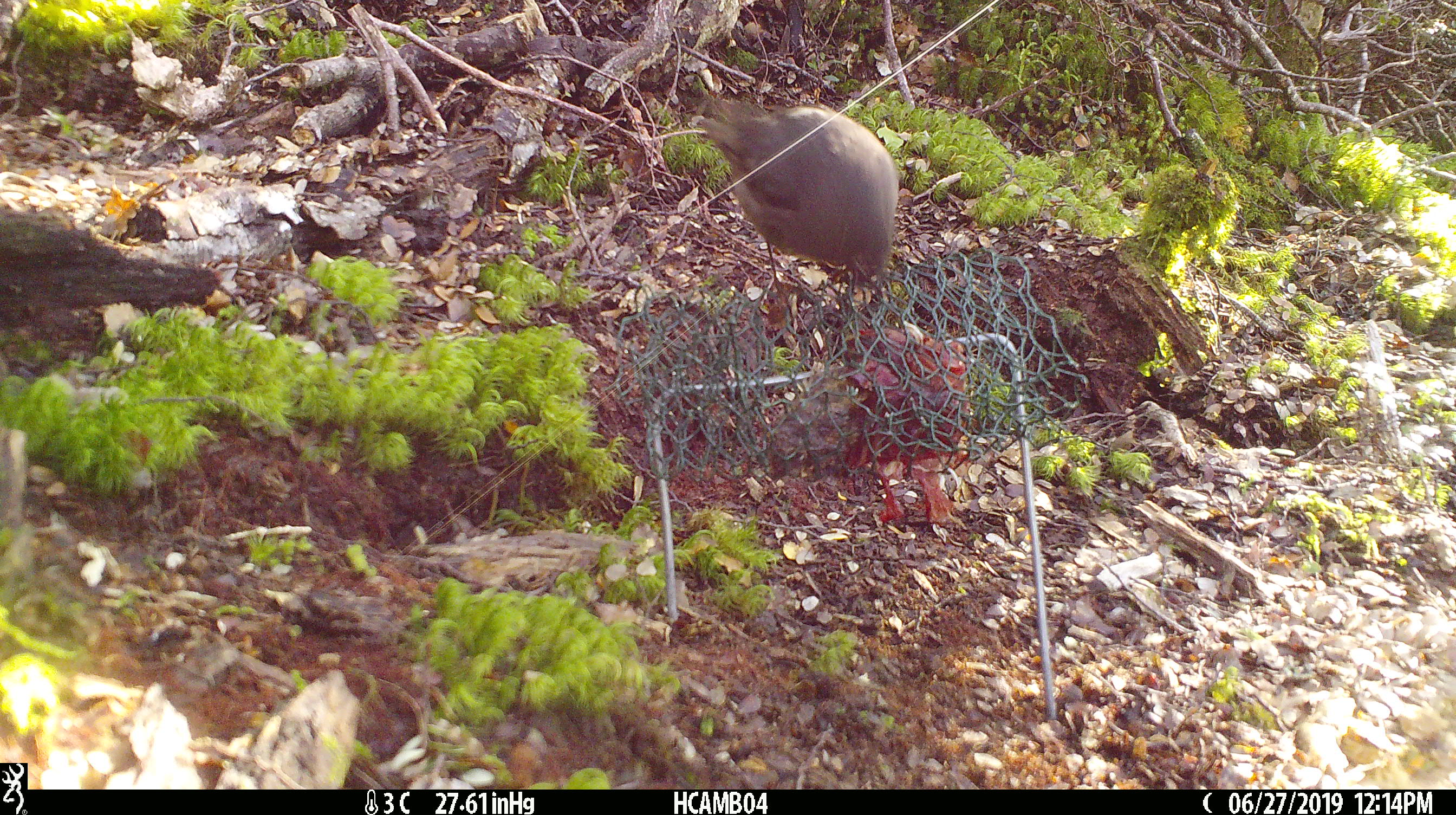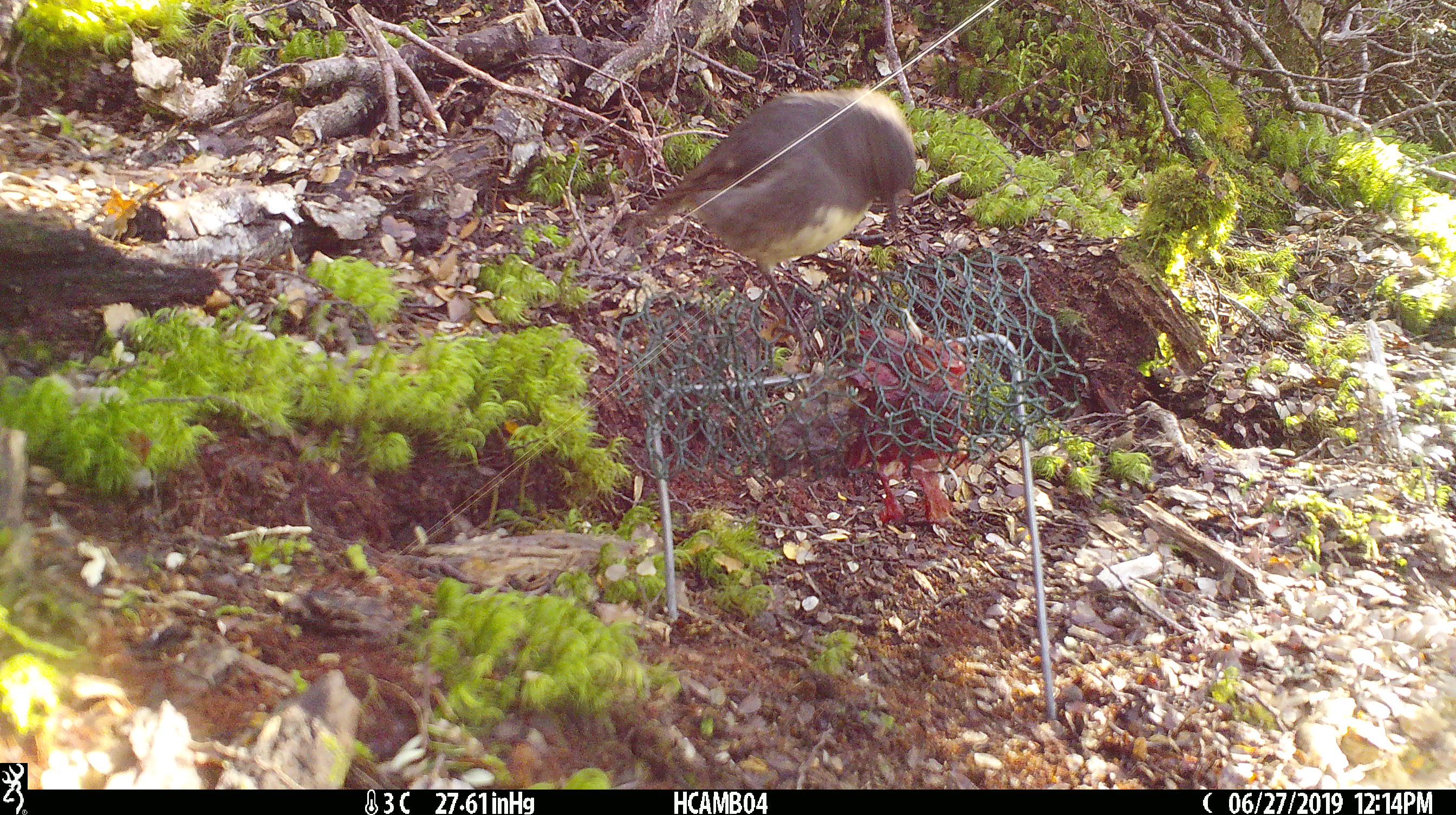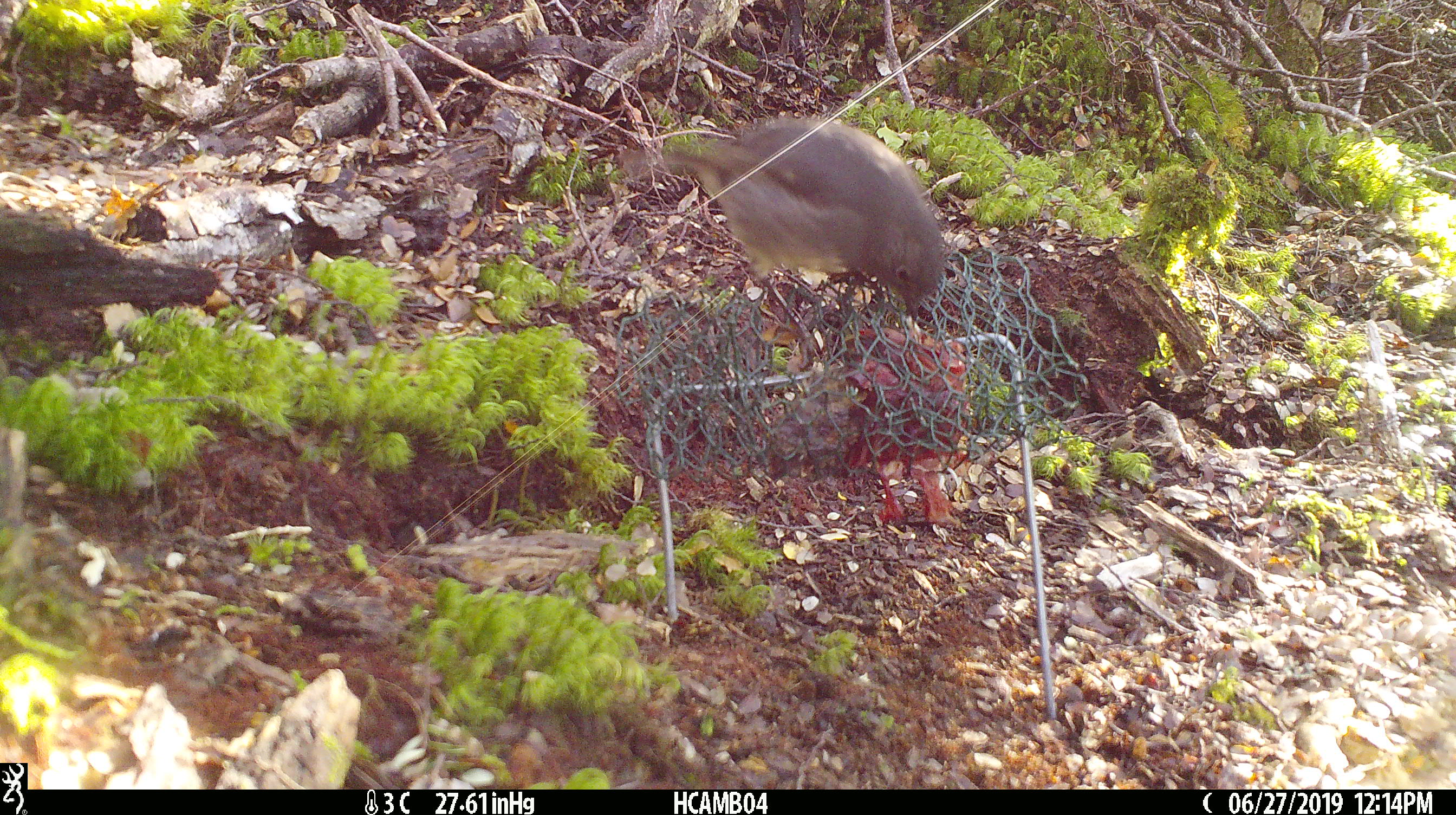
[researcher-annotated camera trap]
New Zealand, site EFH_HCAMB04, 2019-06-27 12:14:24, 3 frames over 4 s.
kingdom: Animalia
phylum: Chordata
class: Aves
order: Passeriformes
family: Petroicidae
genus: Petroica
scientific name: Petroica australis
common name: new zealand robin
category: robin